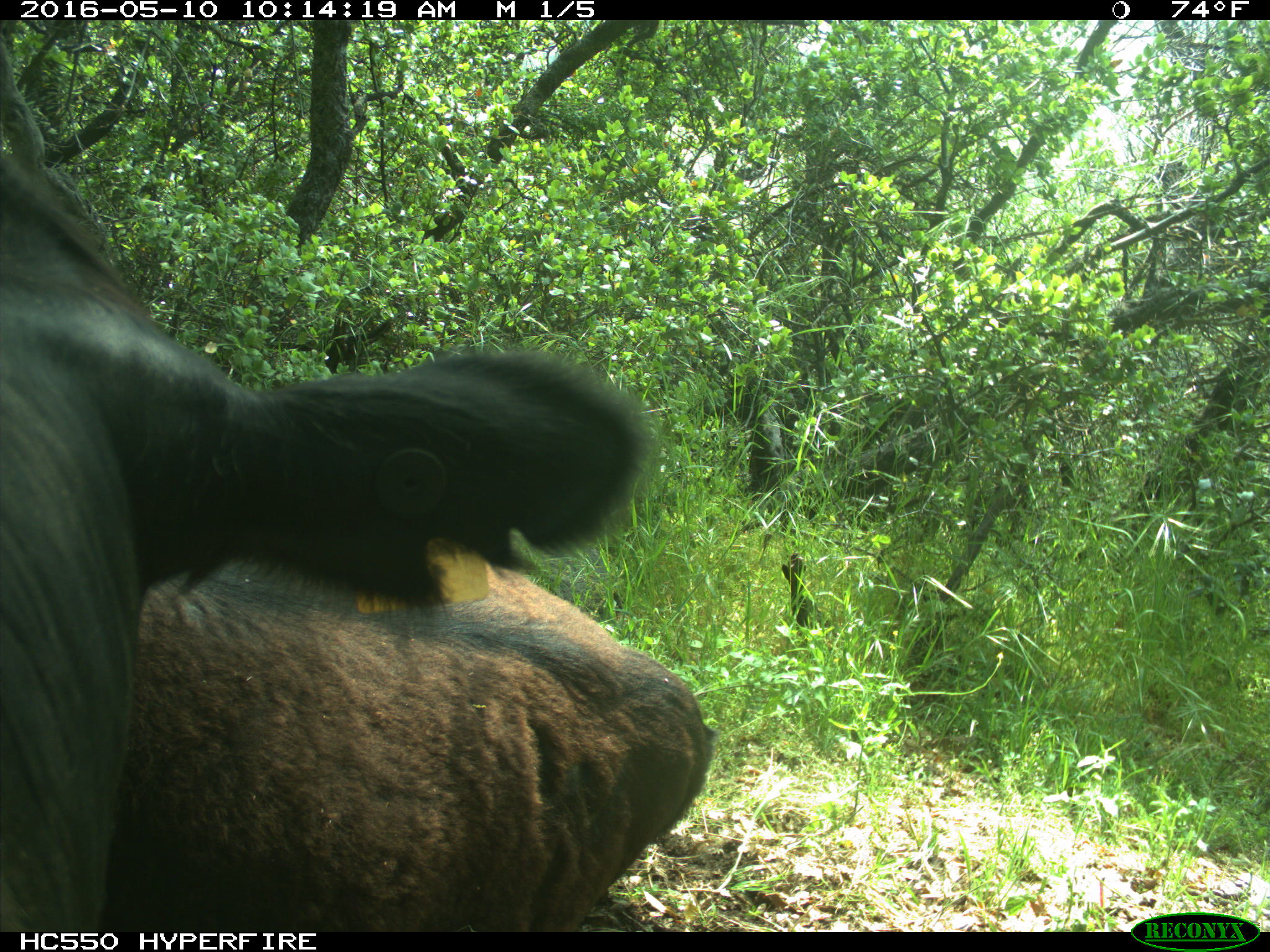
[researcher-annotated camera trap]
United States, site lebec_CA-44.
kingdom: Animalia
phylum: Chordata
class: Mammalia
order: Artiodactyla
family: Bovidae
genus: Bos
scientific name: Bos taurus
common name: domestic cow